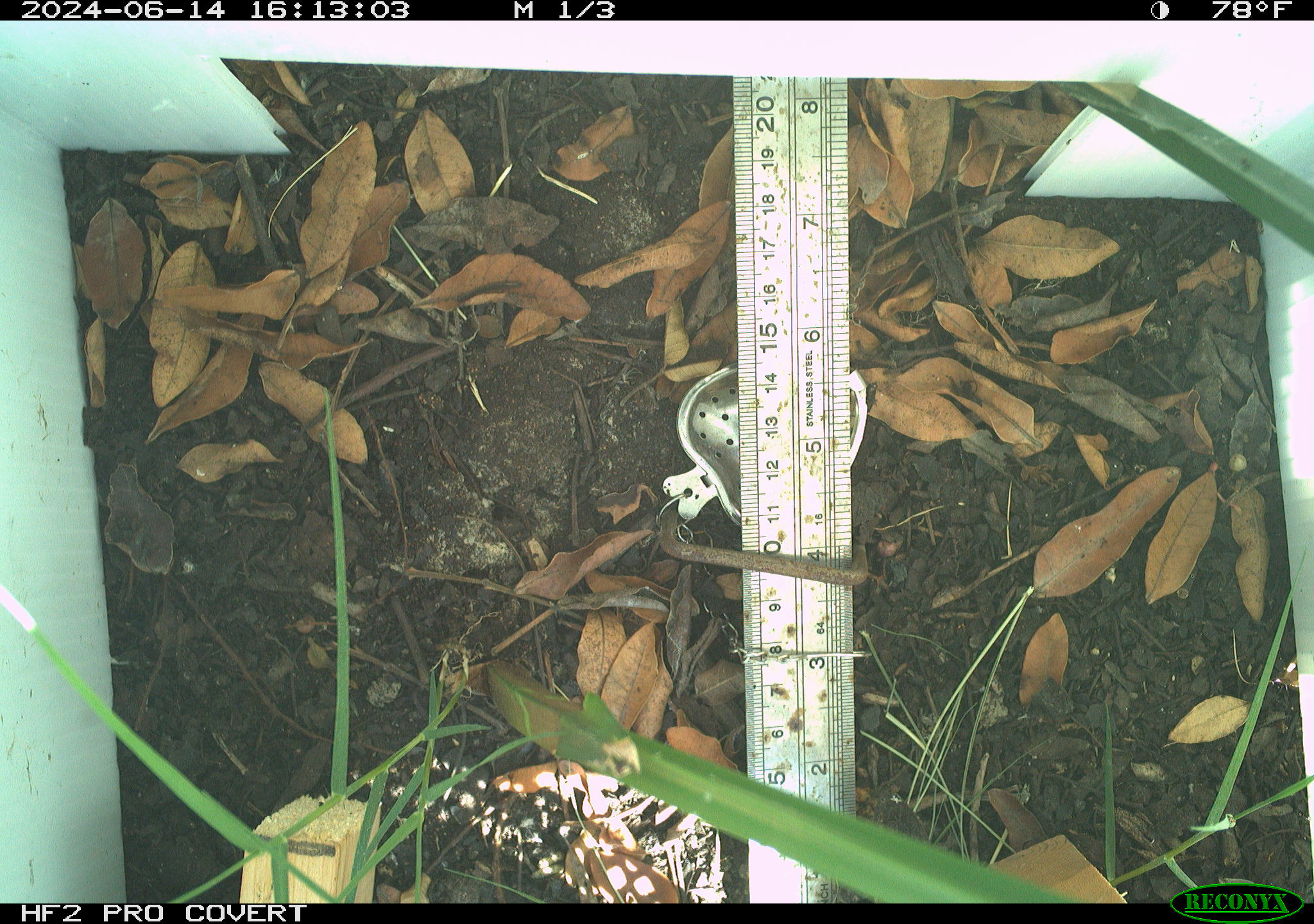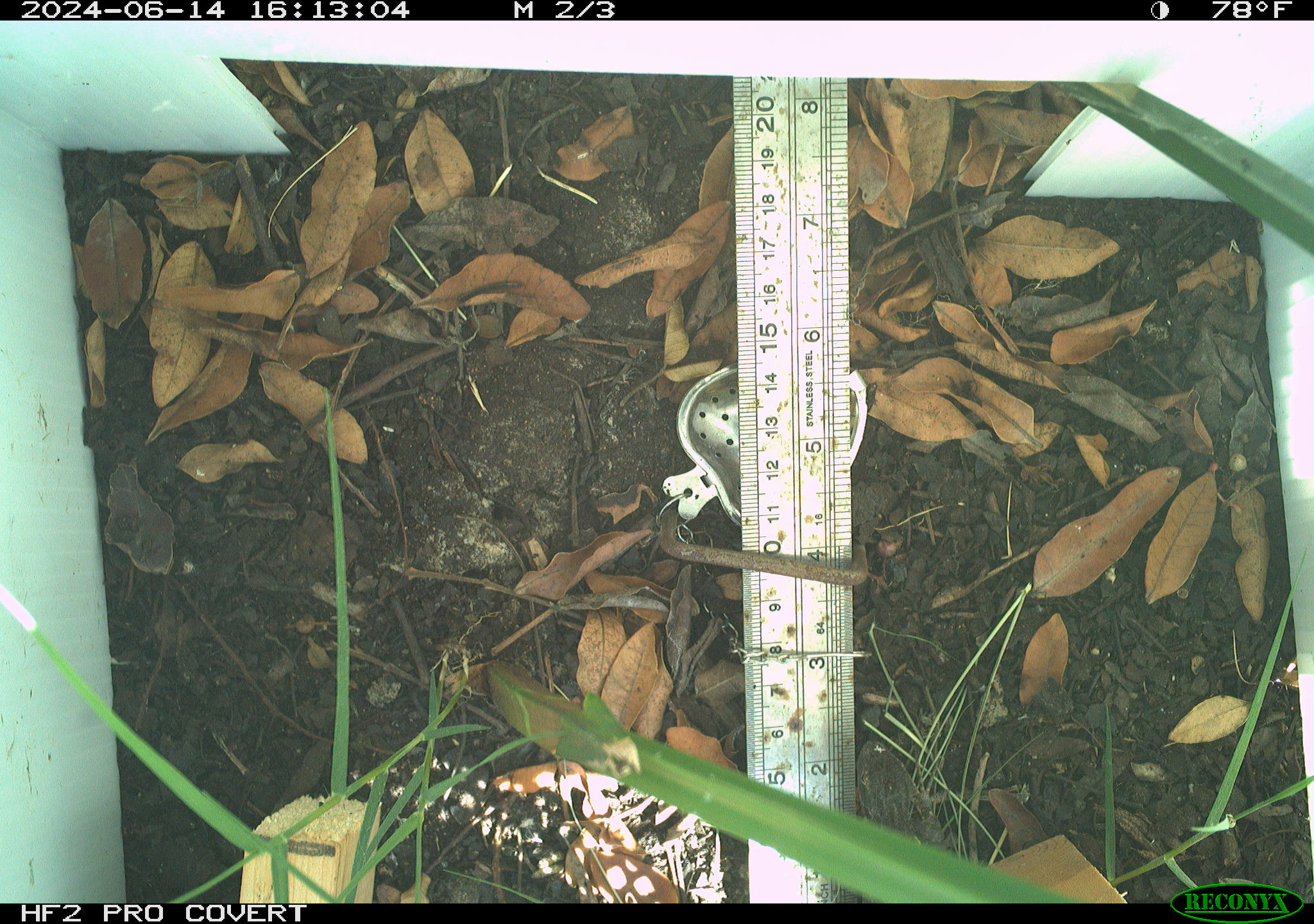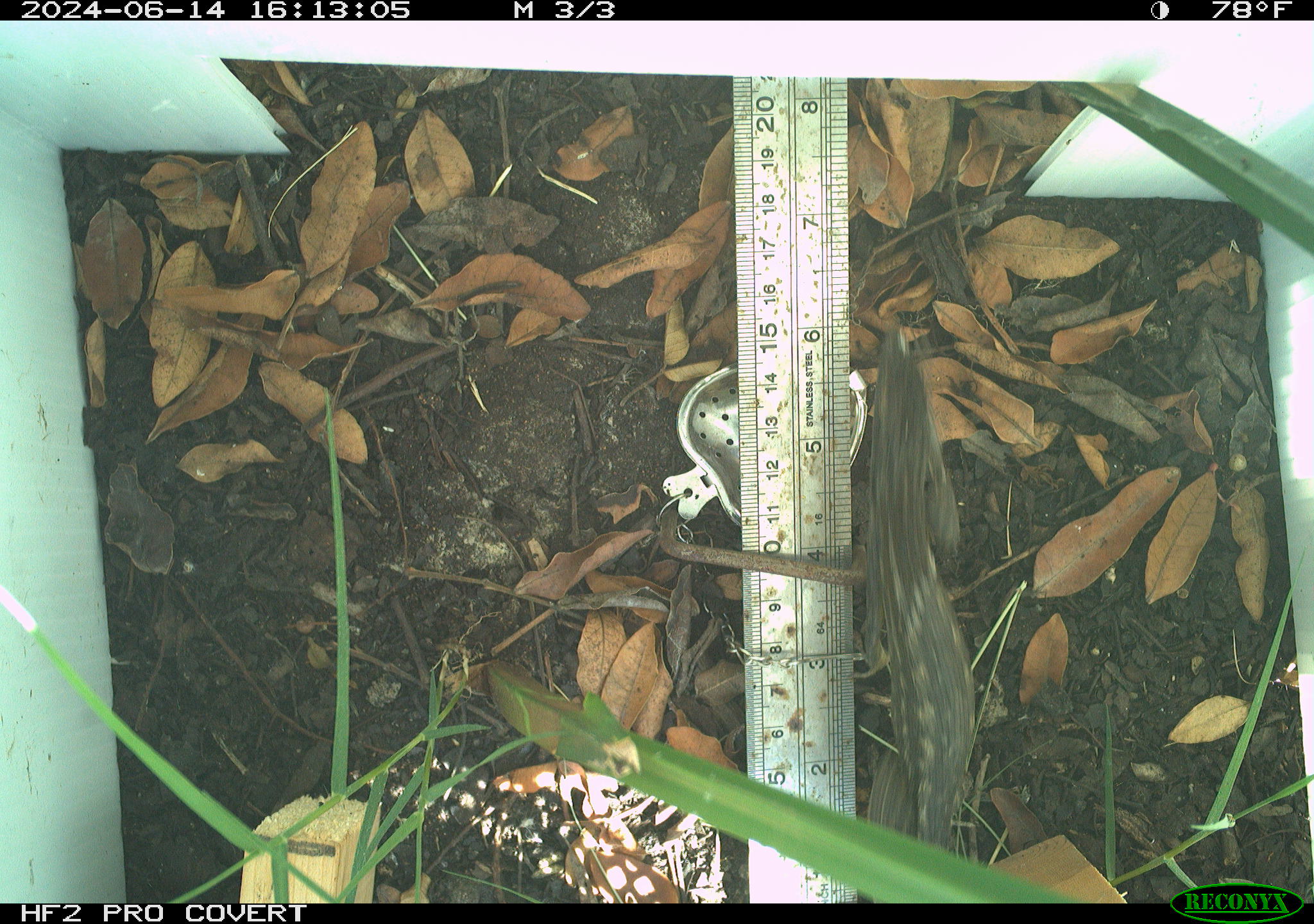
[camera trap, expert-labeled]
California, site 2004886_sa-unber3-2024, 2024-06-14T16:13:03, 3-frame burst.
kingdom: Animalia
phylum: Chordata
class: Reptilia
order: Squamata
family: Phrynosomatidae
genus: Sceloporus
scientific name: Sceloporus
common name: spiny lizards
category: sceloporus species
Sceloporus species (spiny lizards) (Sceloporus).